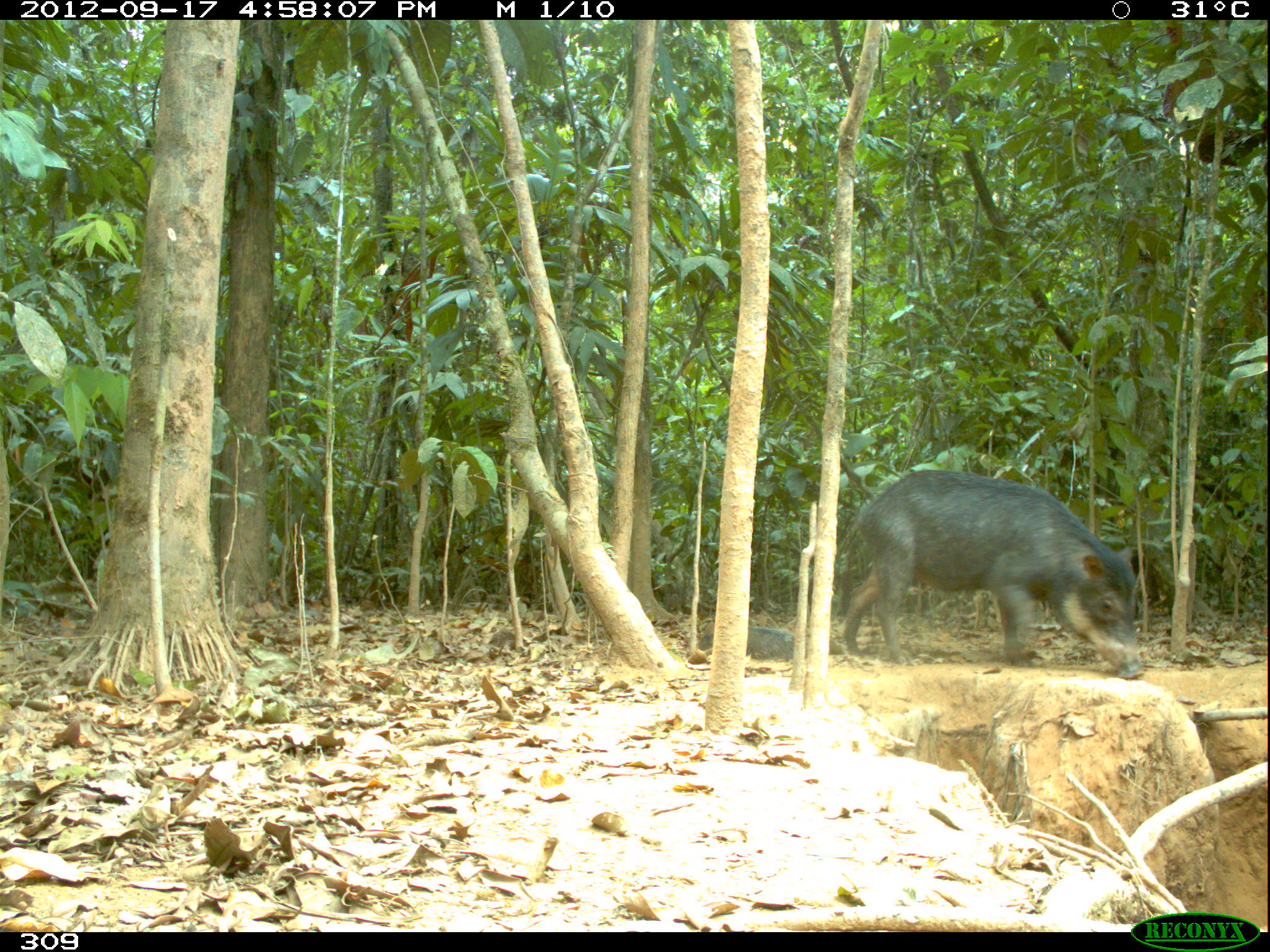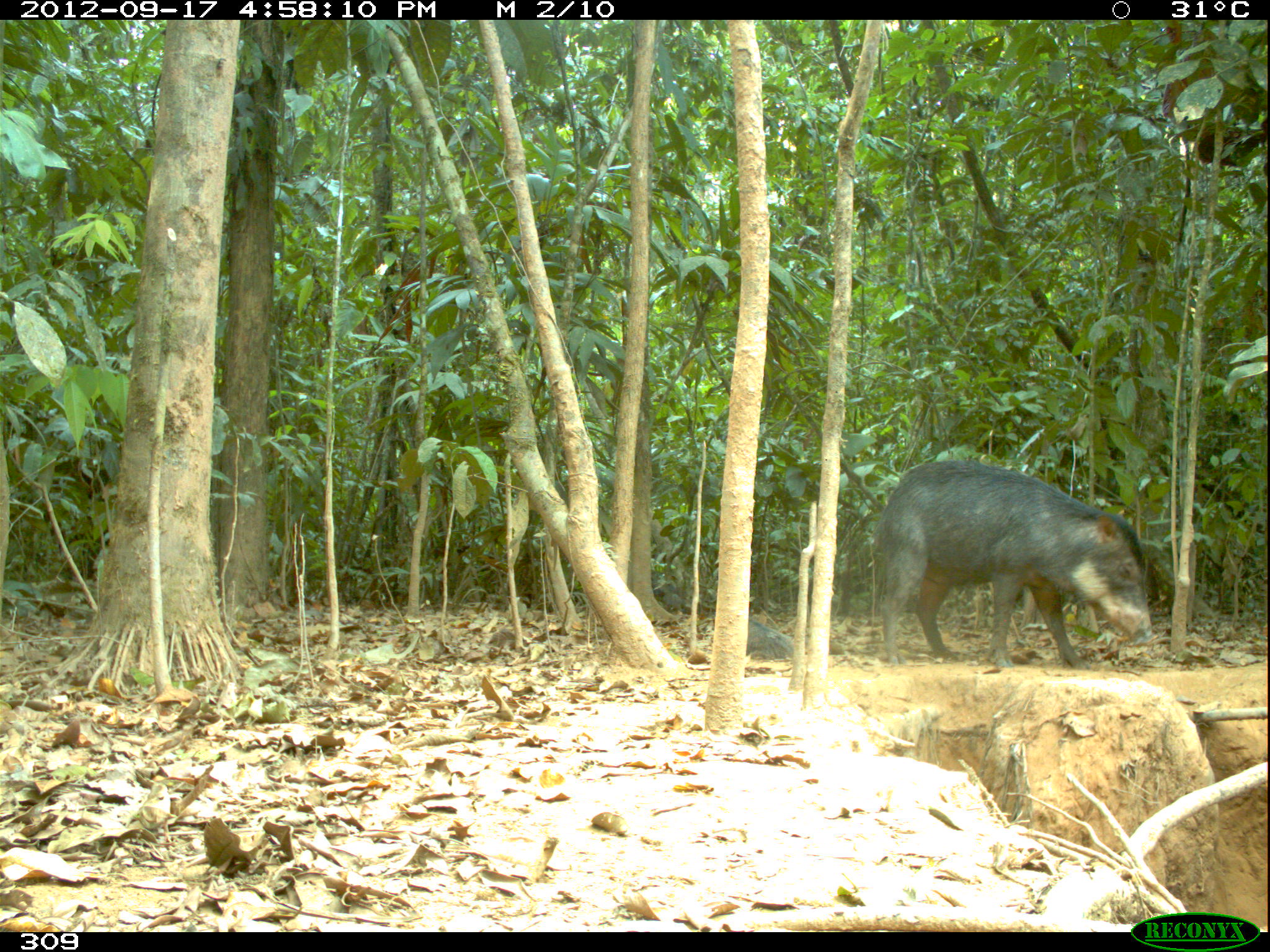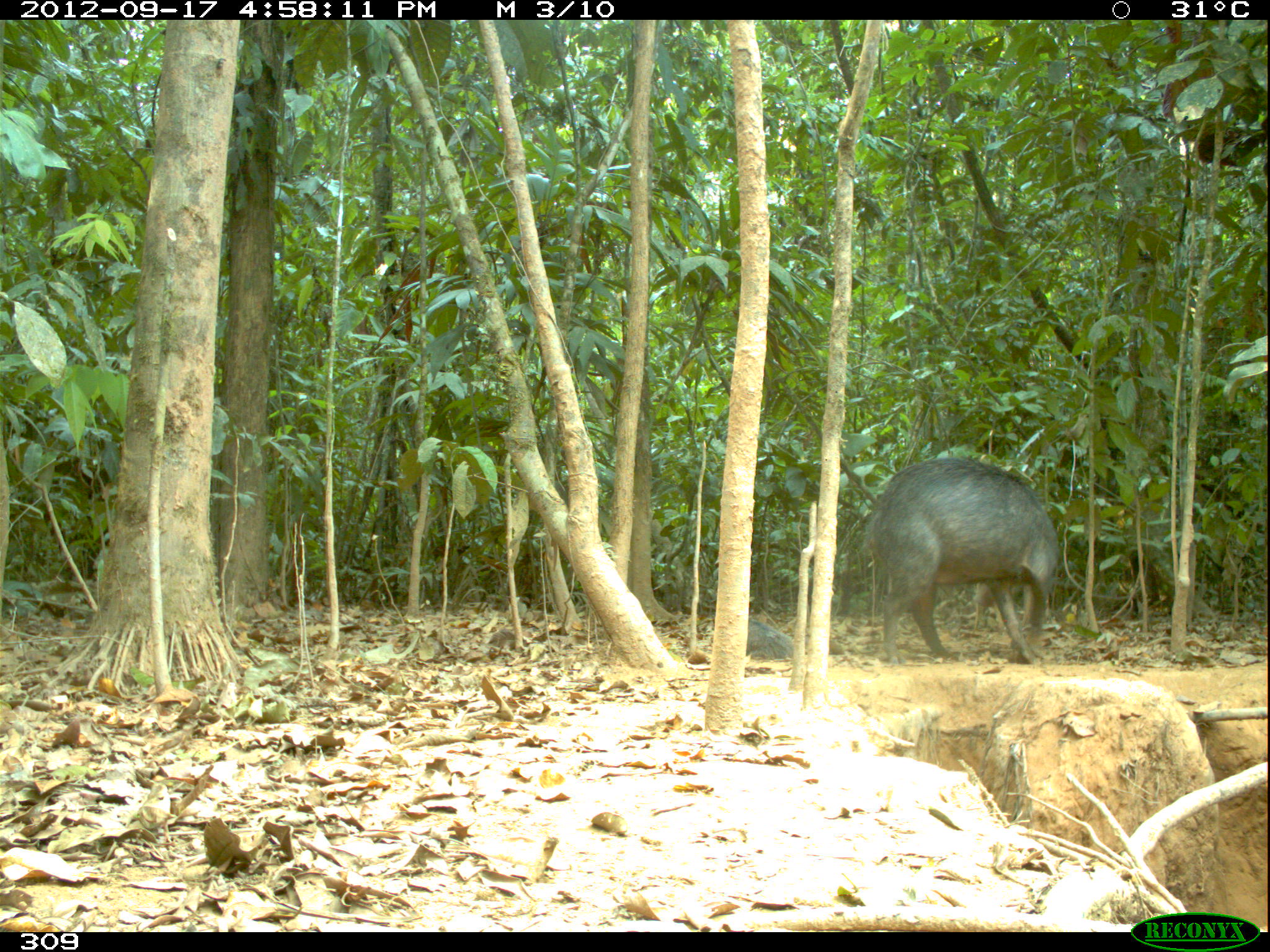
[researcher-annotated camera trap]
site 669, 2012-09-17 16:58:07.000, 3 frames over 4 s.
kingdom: Animalia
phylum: Chordata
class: Mammalia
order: Artiodactyla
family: Tayassuidae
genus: Tayassu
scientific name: Tayassu pecari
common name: white-lipped peccary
Tayassu pecari (white-lipped peccary).